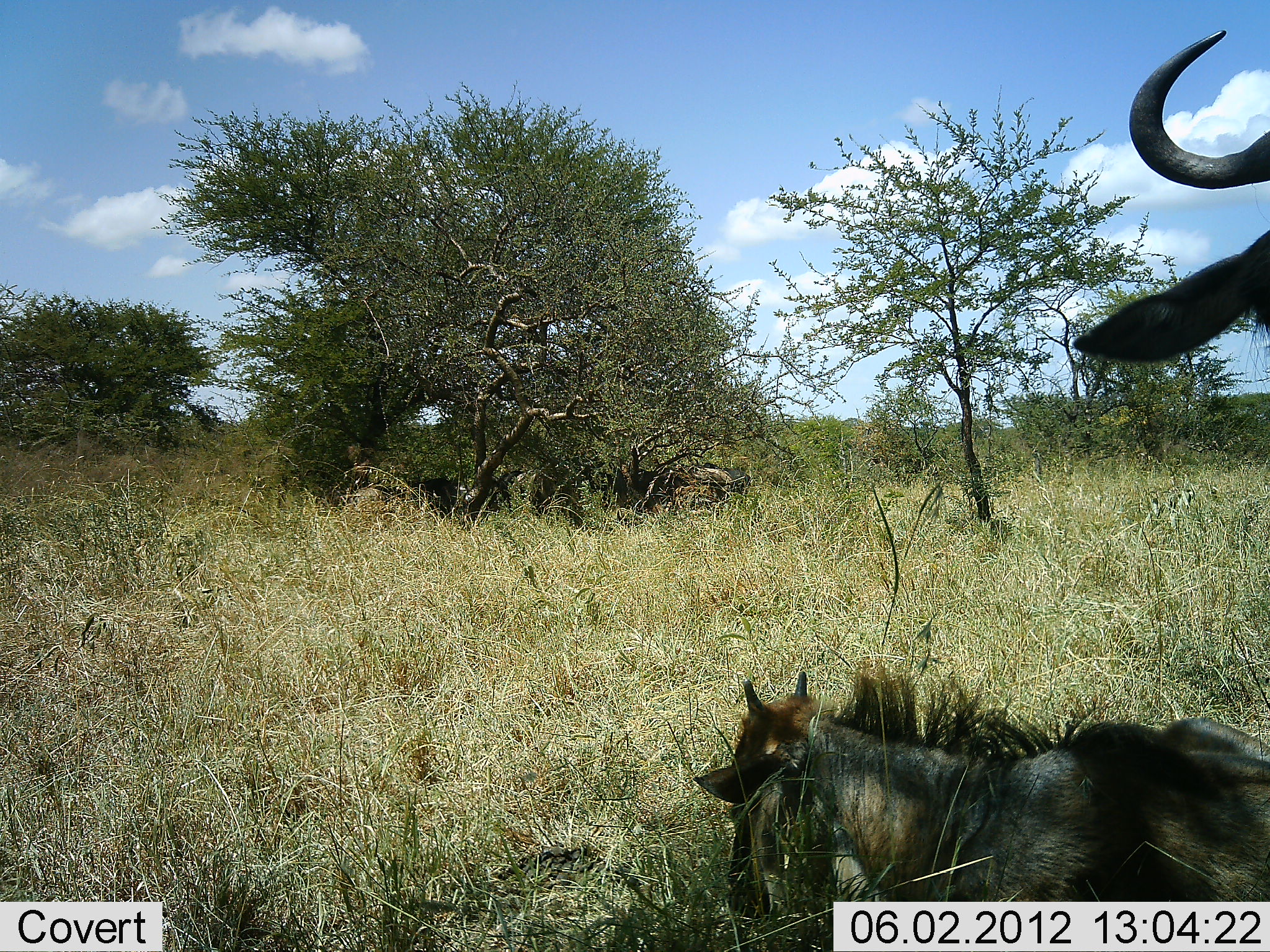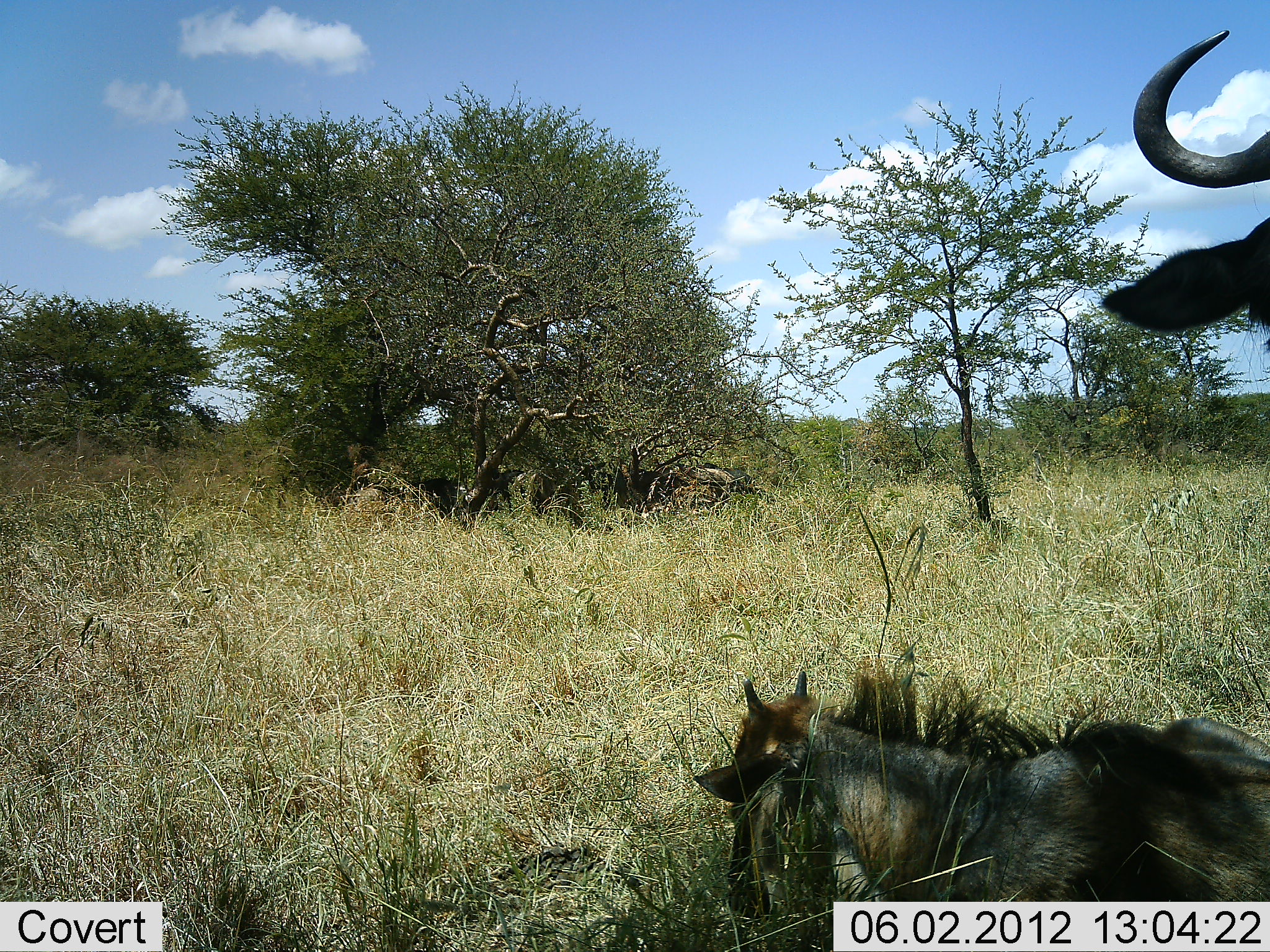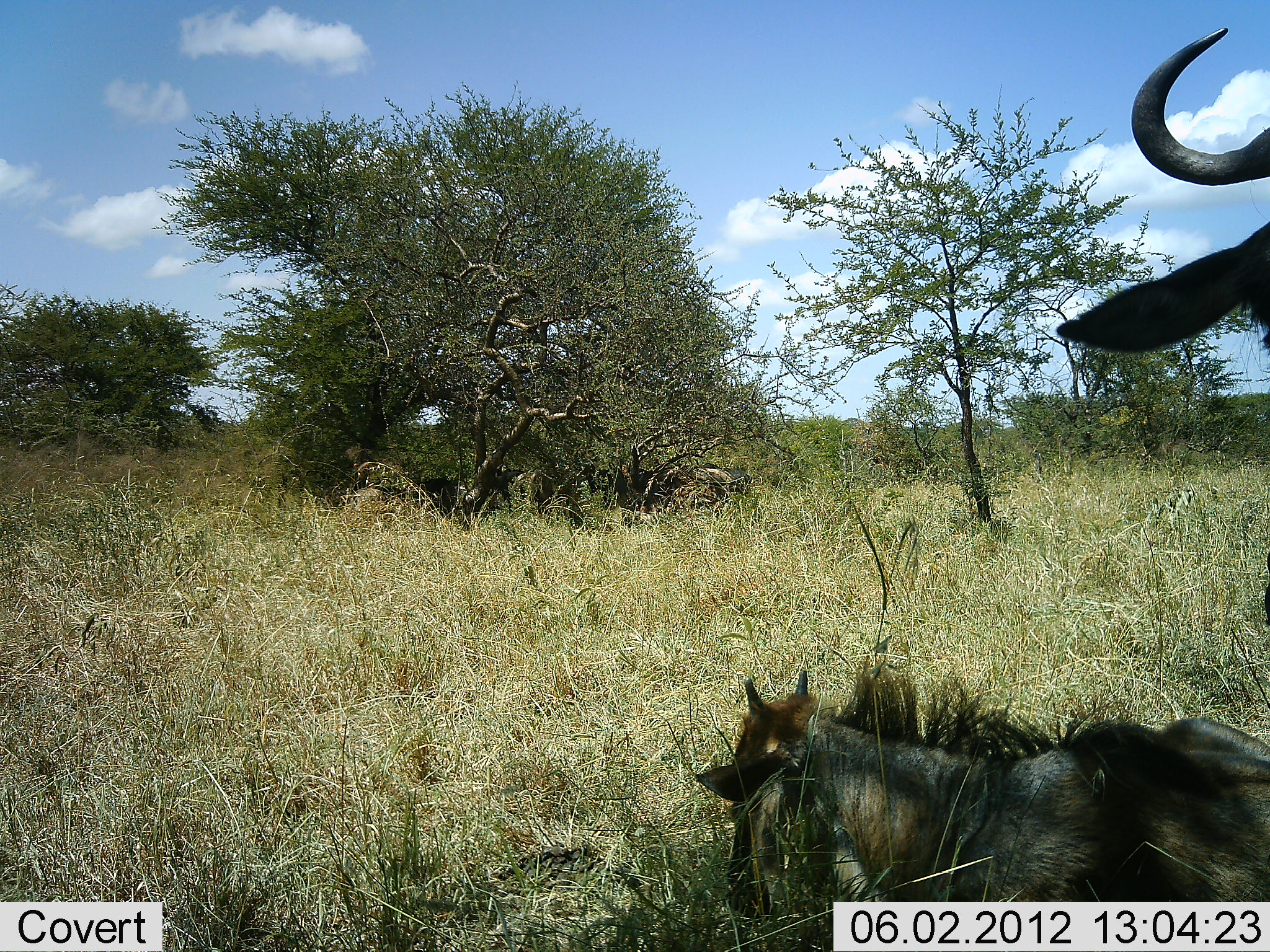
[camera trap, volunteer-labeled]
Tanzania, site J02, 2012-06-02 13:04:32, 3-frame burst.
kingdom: Animalia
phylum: Chordata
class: Mammalia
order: Artiodactyla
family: Bovidae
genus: Connochaetes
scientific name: Connochaetes taurinus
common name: blue wildebeest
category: wildebeest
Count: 2.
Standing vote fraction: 80%.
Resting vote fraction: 80%.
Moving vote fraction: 0%.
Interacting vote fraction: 0%.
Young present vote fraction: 30%.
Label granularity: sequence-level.